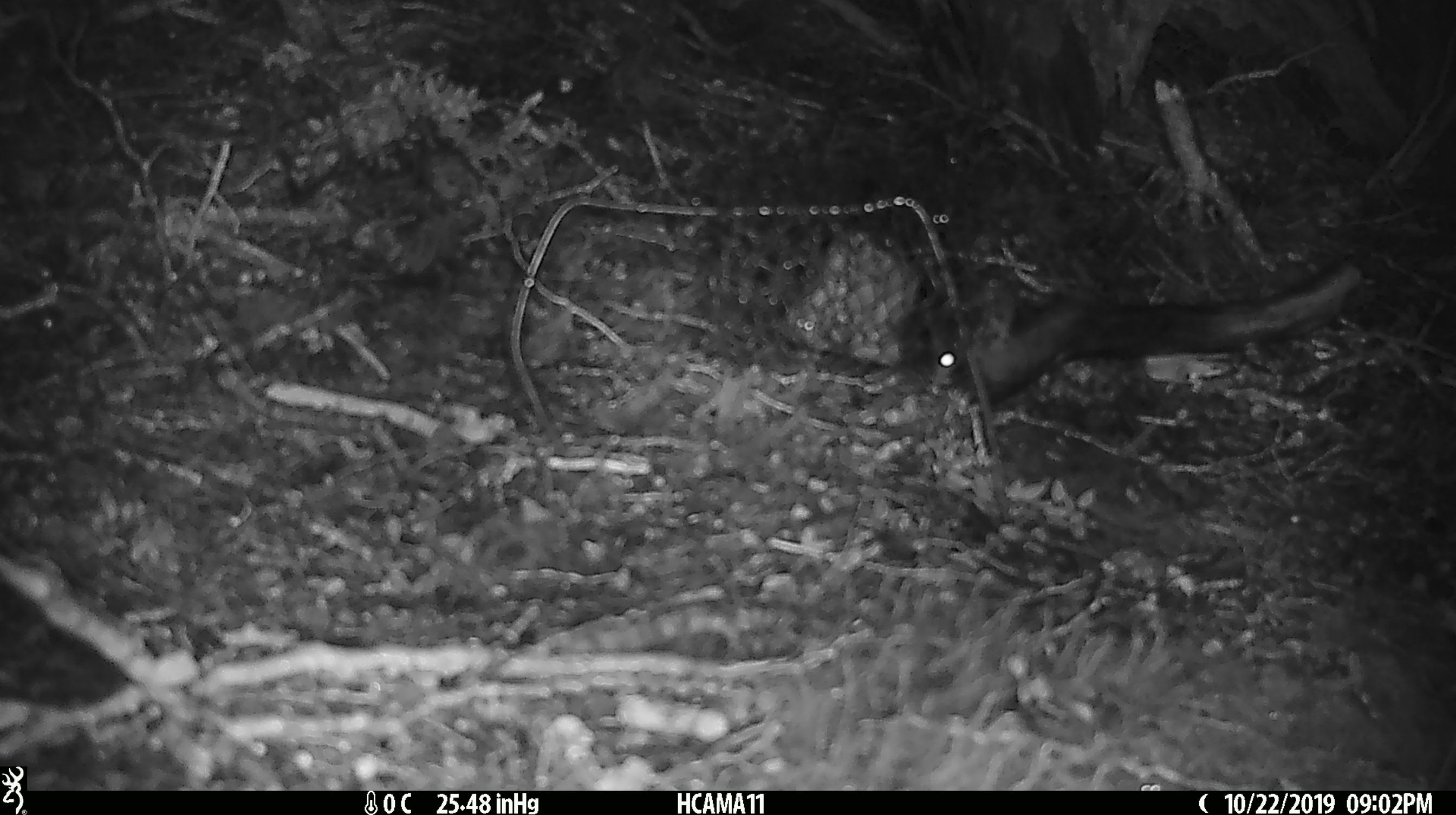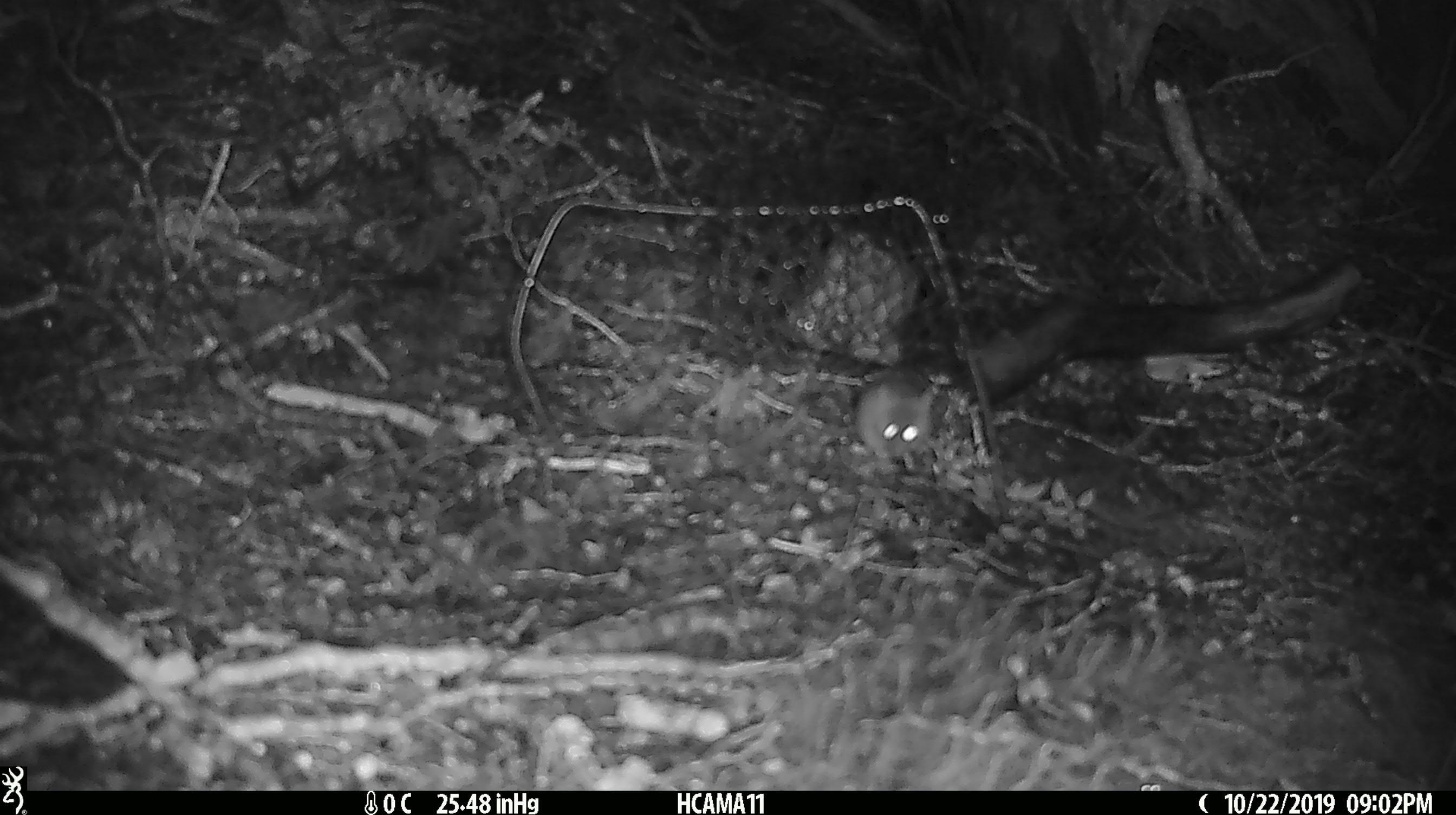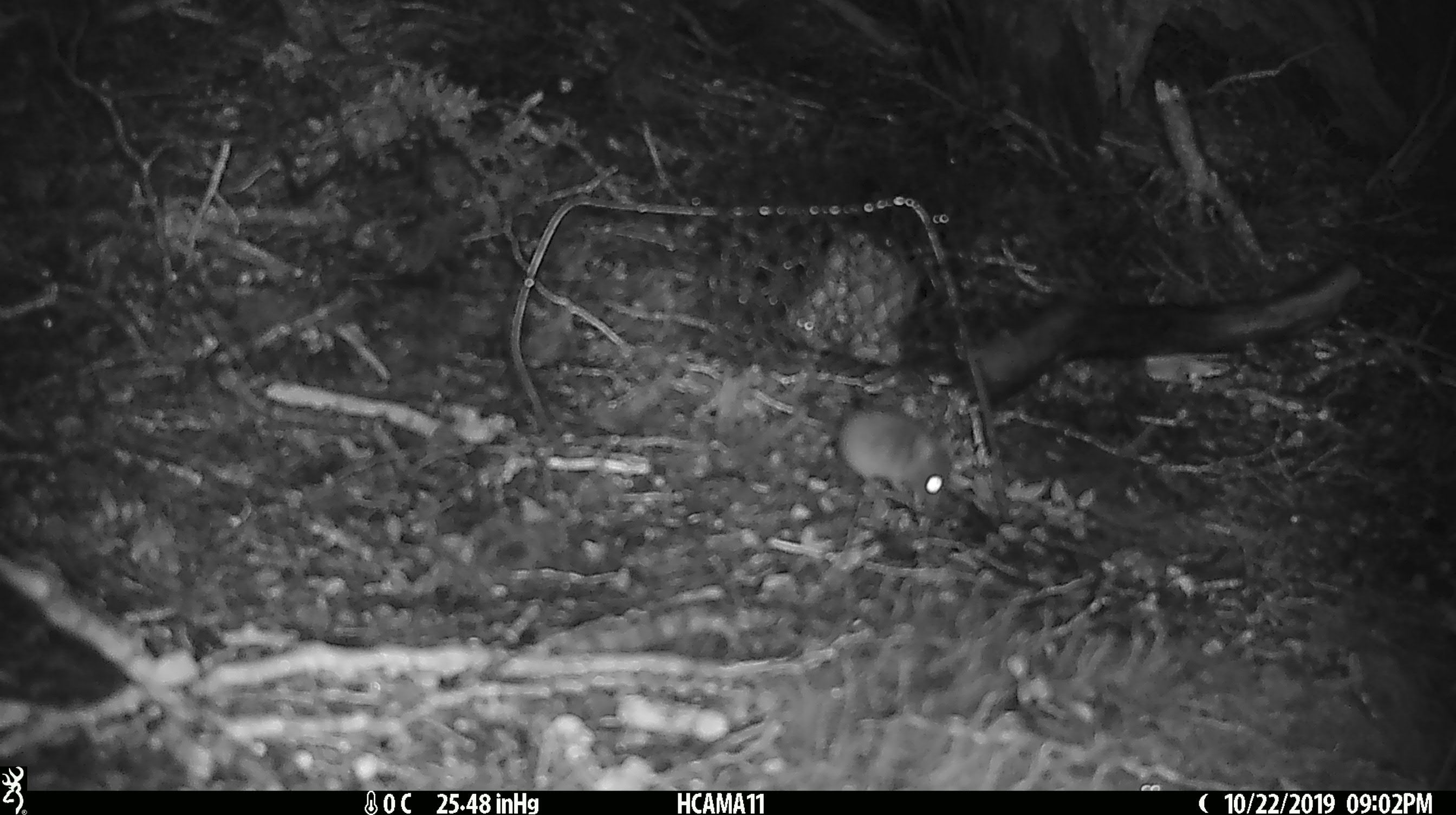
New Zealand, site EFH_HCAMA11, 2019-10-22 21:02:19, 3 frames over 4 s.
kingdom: Animalia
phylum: Chordata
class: Mammalia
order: Rodentia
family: Muridae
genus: Mus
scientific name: Mus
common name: mouse